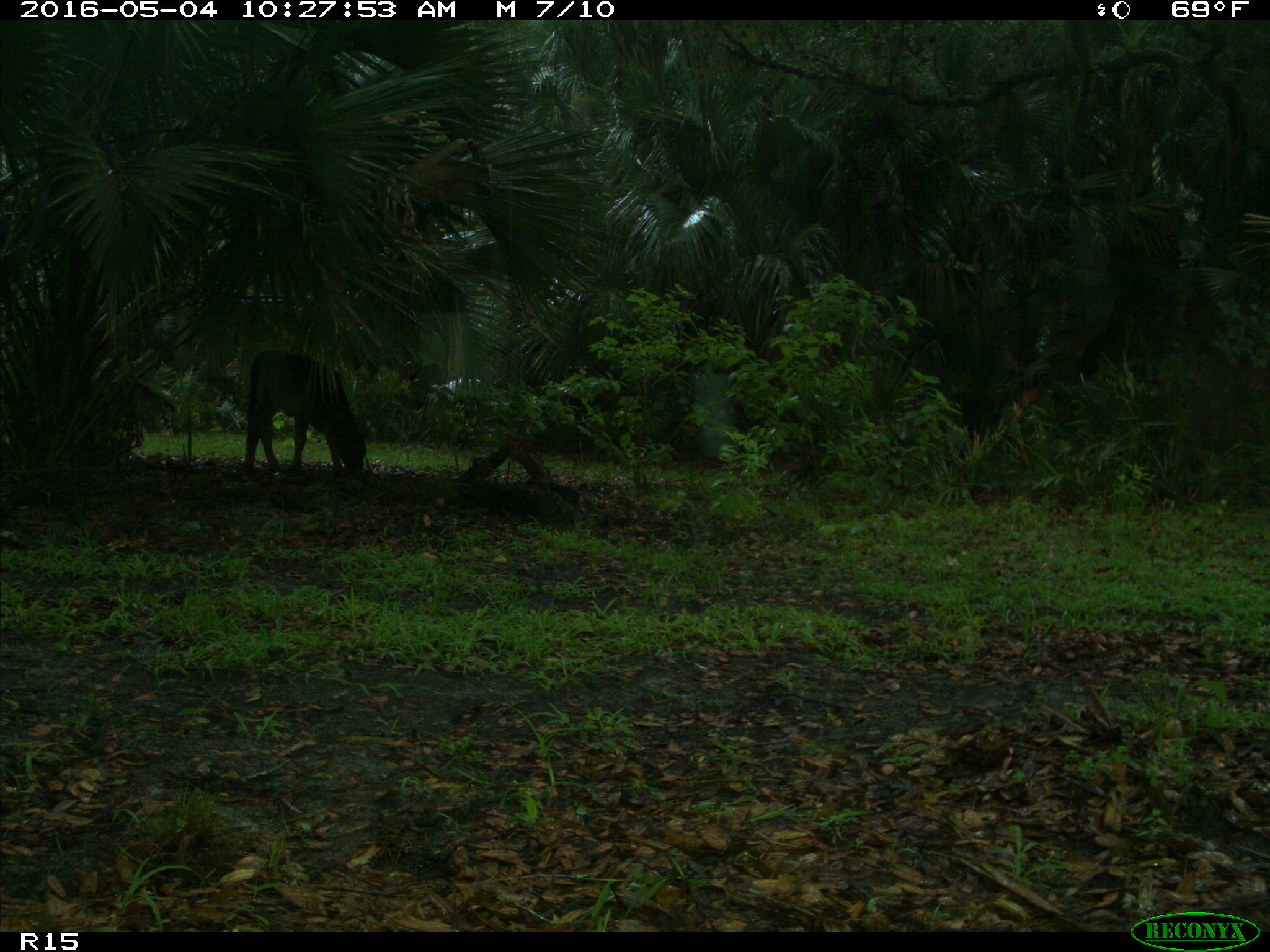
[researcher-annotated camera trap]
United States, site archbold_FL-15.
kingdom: Animalia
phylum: Chordata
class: Mammalia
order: Artiodactyla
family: Bovidae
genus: Bos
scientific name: Bos taurus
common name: domestic cow